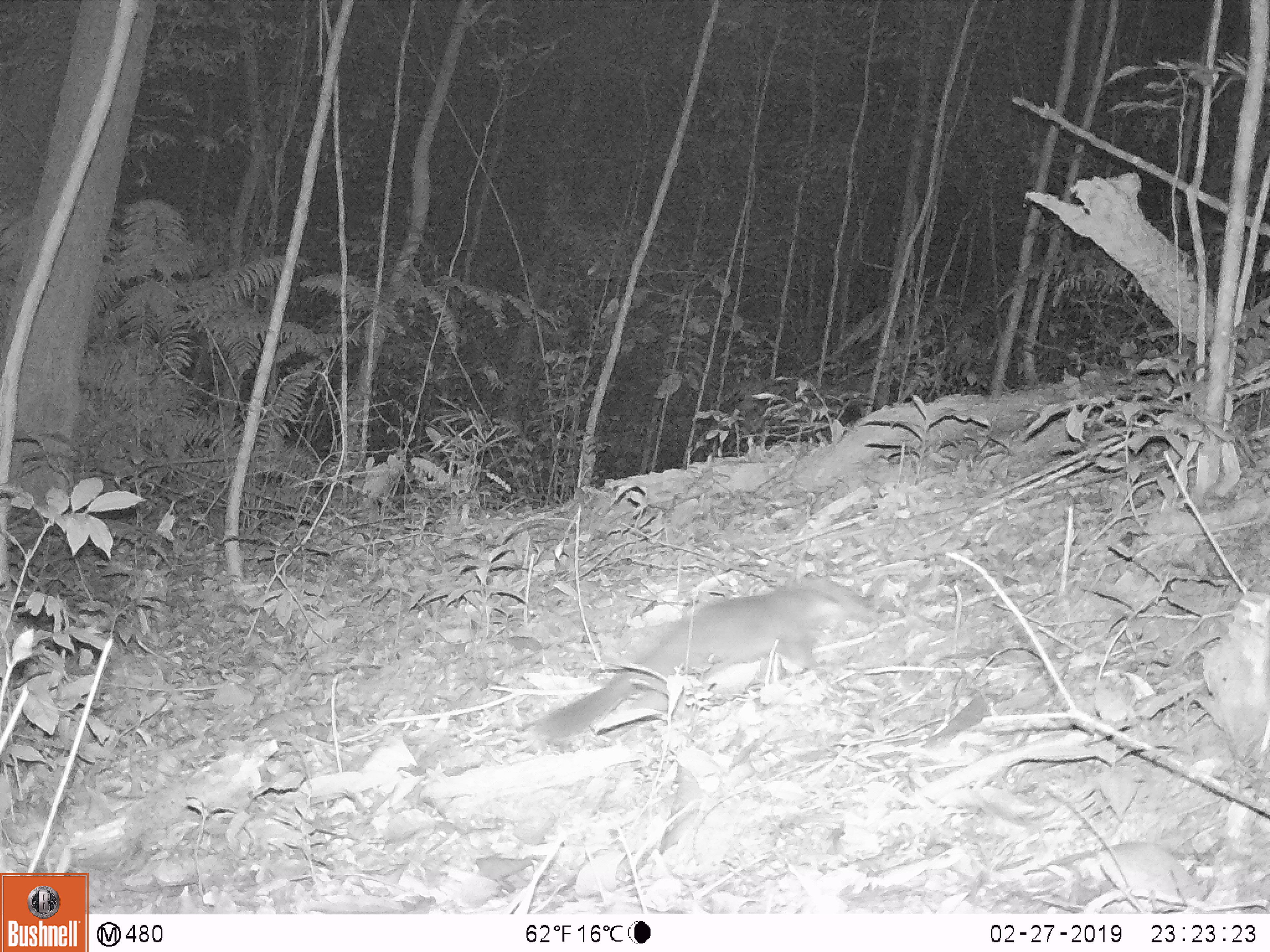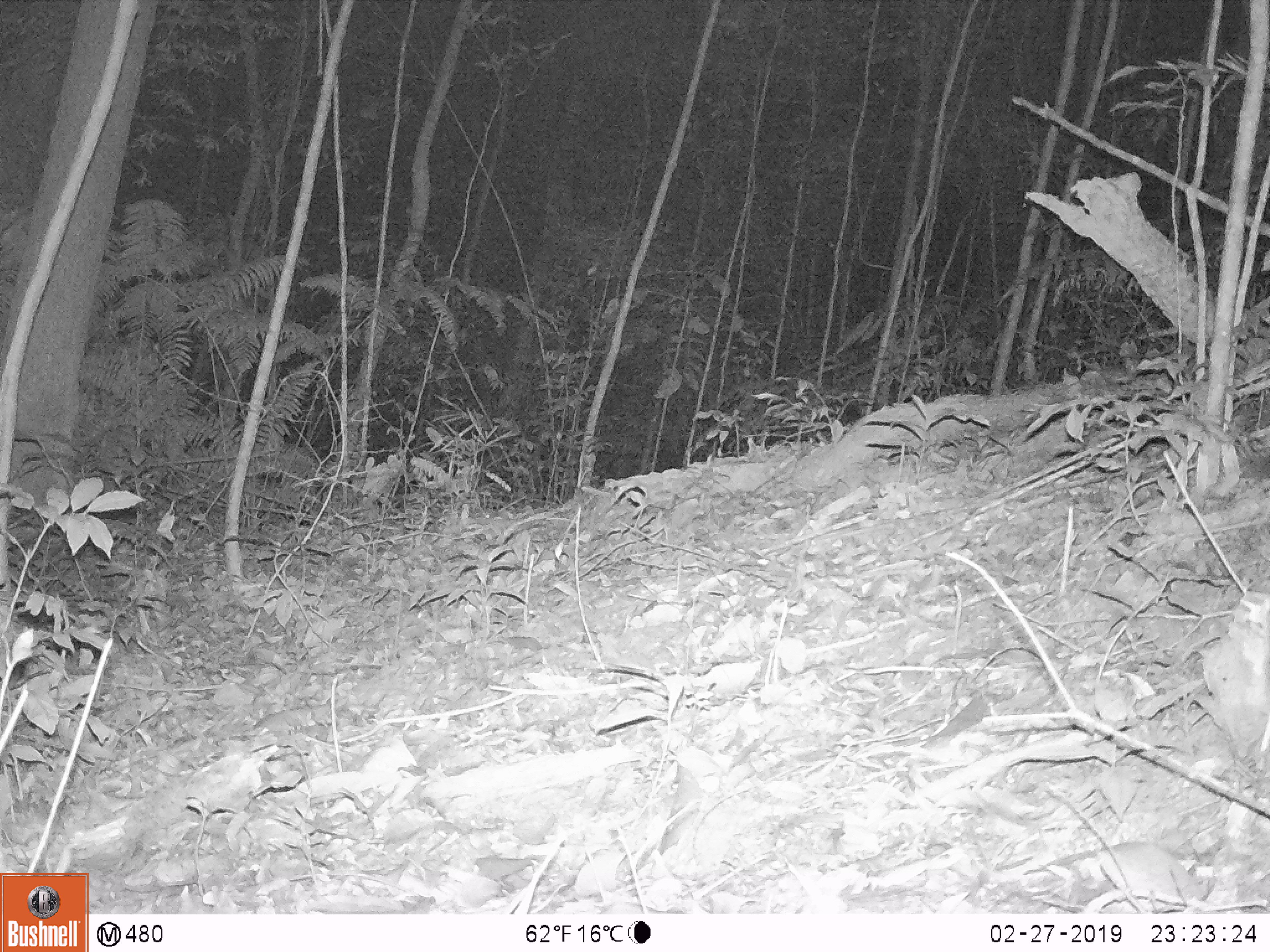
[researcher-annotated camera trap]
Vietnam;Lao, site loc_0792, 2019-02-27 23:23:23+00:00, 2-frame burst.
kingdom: Animalia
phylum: Chordata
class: Mammalia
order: Carnivora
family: Mustelidae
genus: Melogale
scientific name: Melogale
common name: ferret badger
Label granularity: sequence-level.